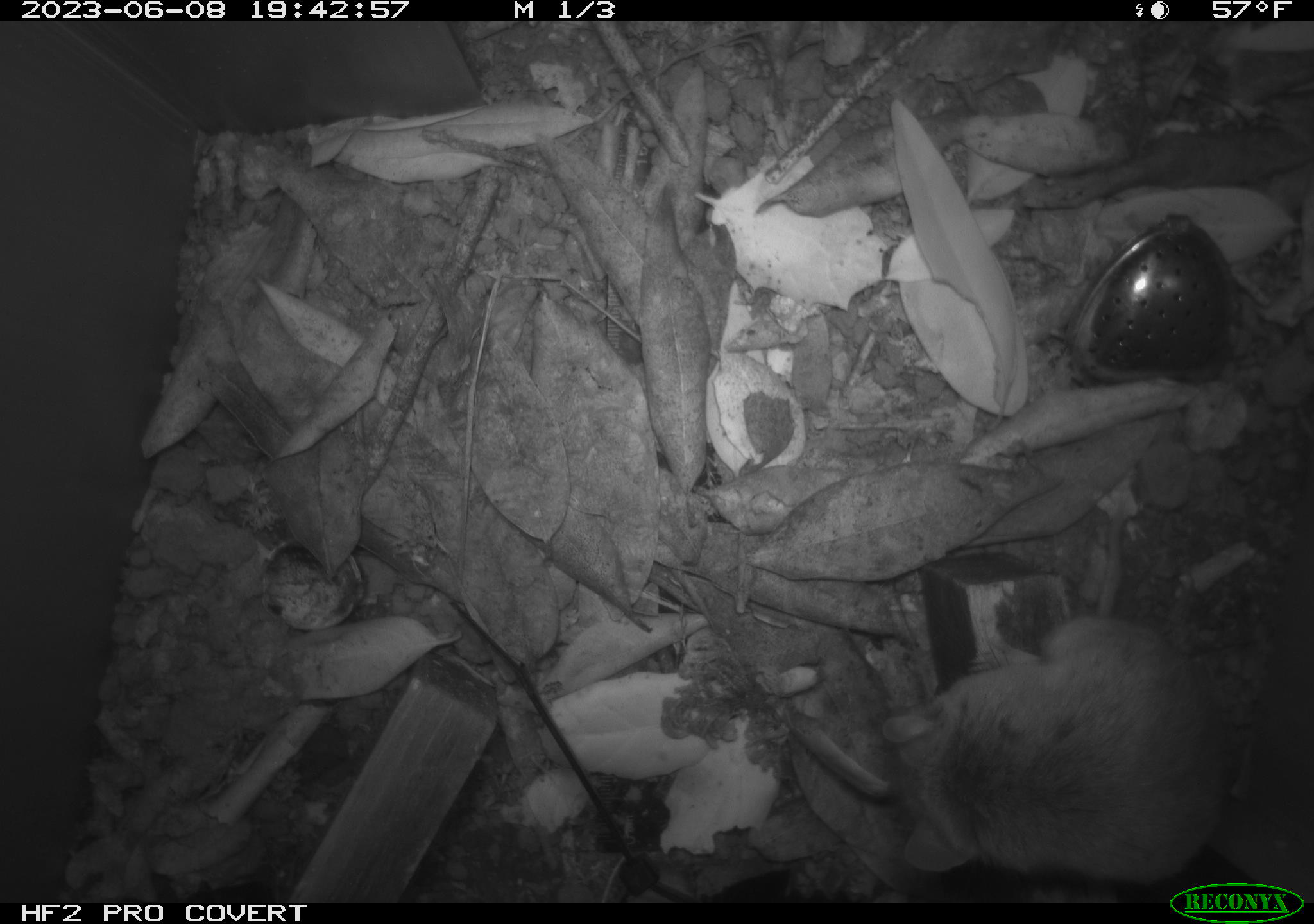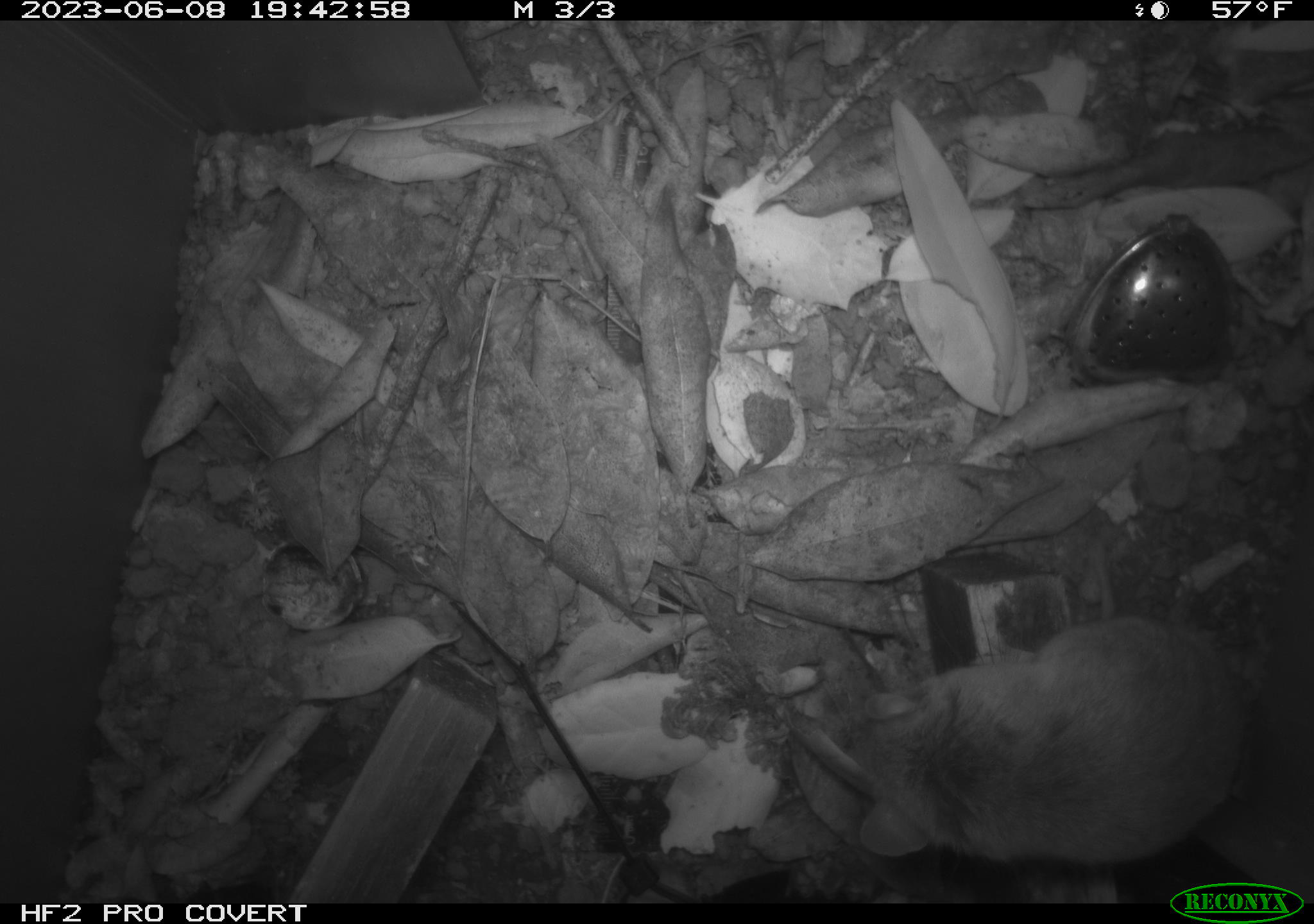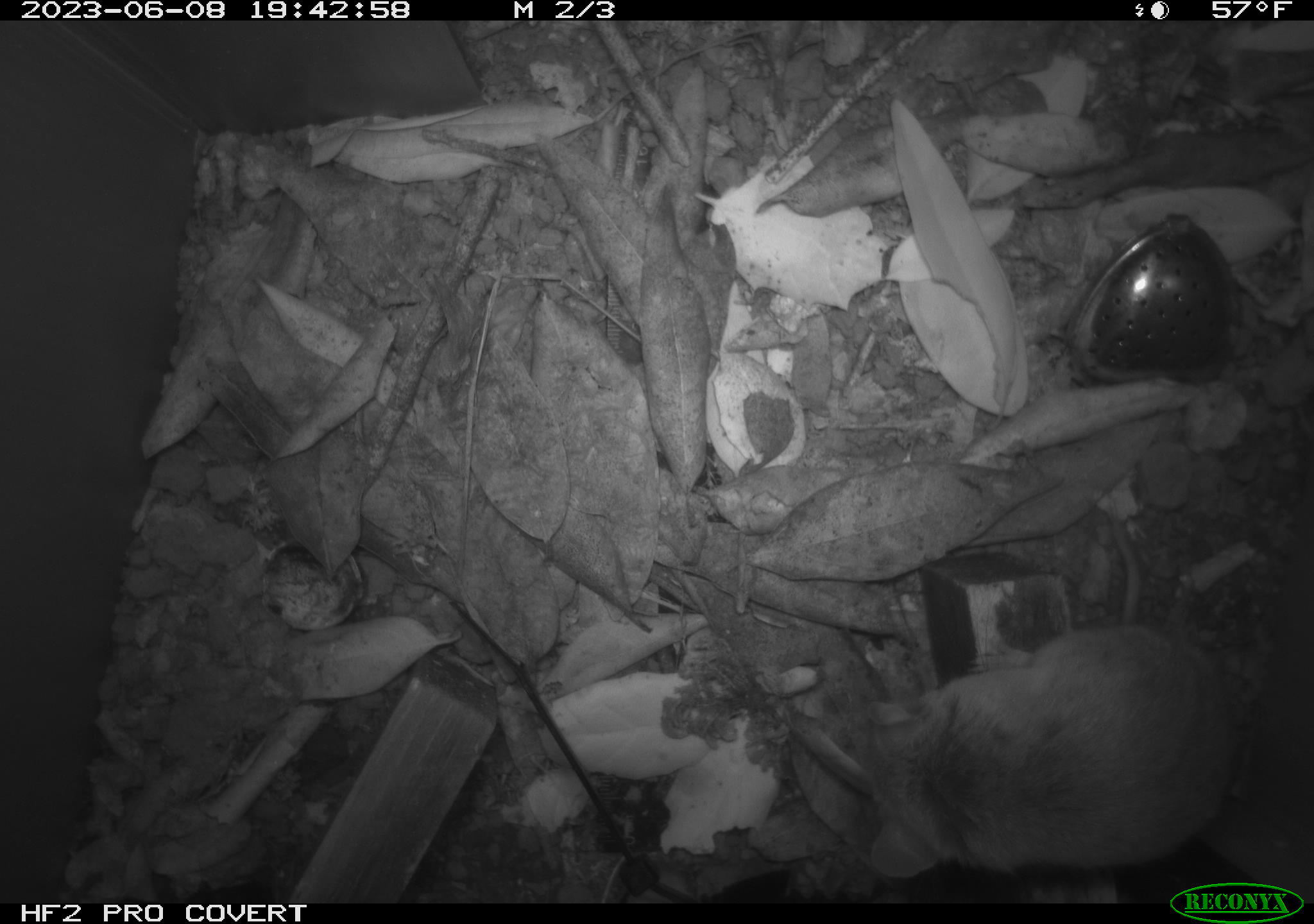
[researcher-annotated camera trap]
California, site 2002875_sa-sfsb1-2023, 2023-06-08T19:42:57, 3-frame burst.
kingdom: Animalia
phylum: Chordata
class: Mammalia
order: Rodentia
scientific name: Rodentia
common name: mouse species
Mouse species (Rodentia).